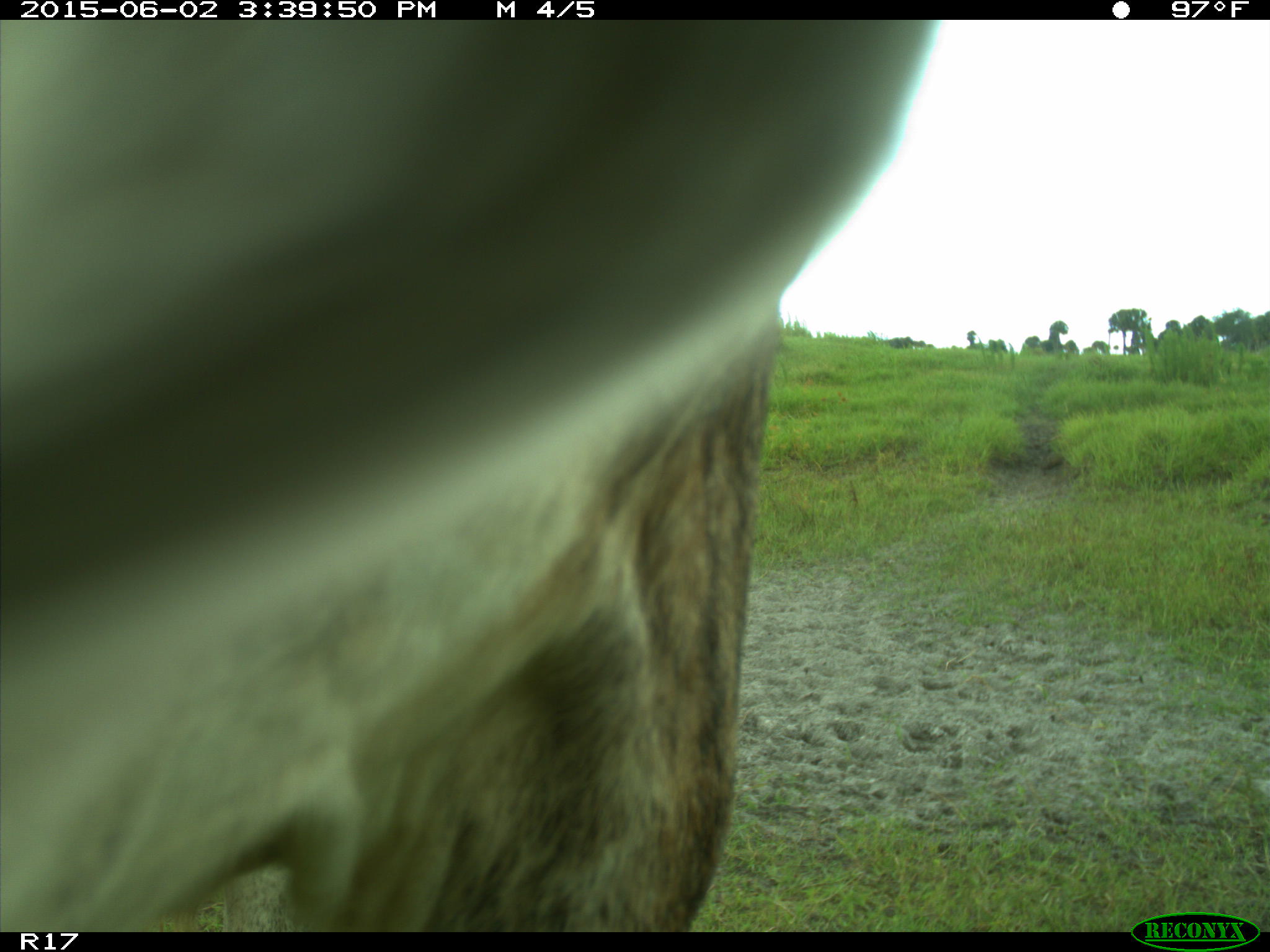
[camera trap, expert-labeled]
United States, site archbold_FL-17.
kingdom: Animalia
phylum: Chordata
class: Mammalia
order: Artiodactyla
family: Bovidae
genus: Bos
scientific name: Bos taurus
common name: domestic cow